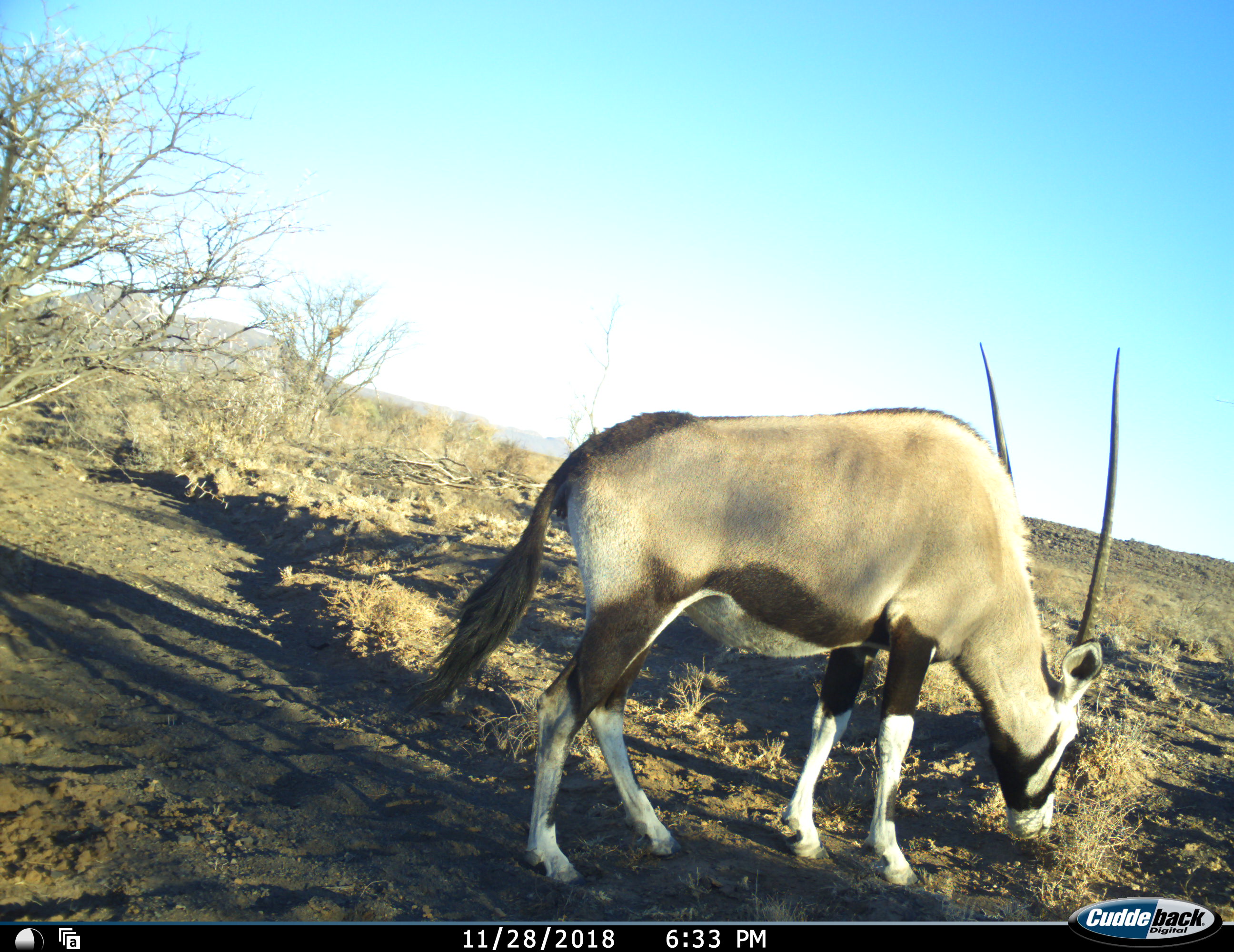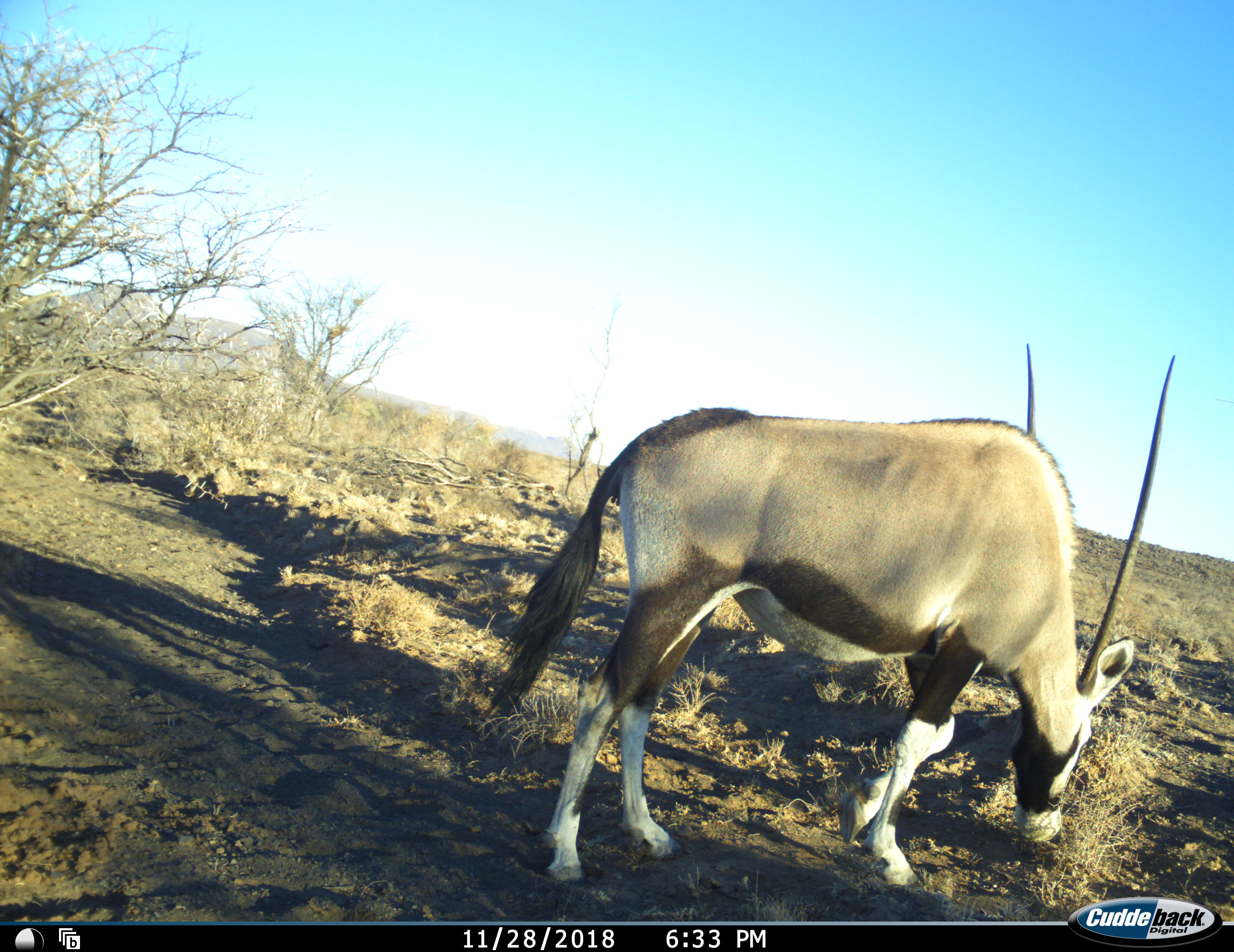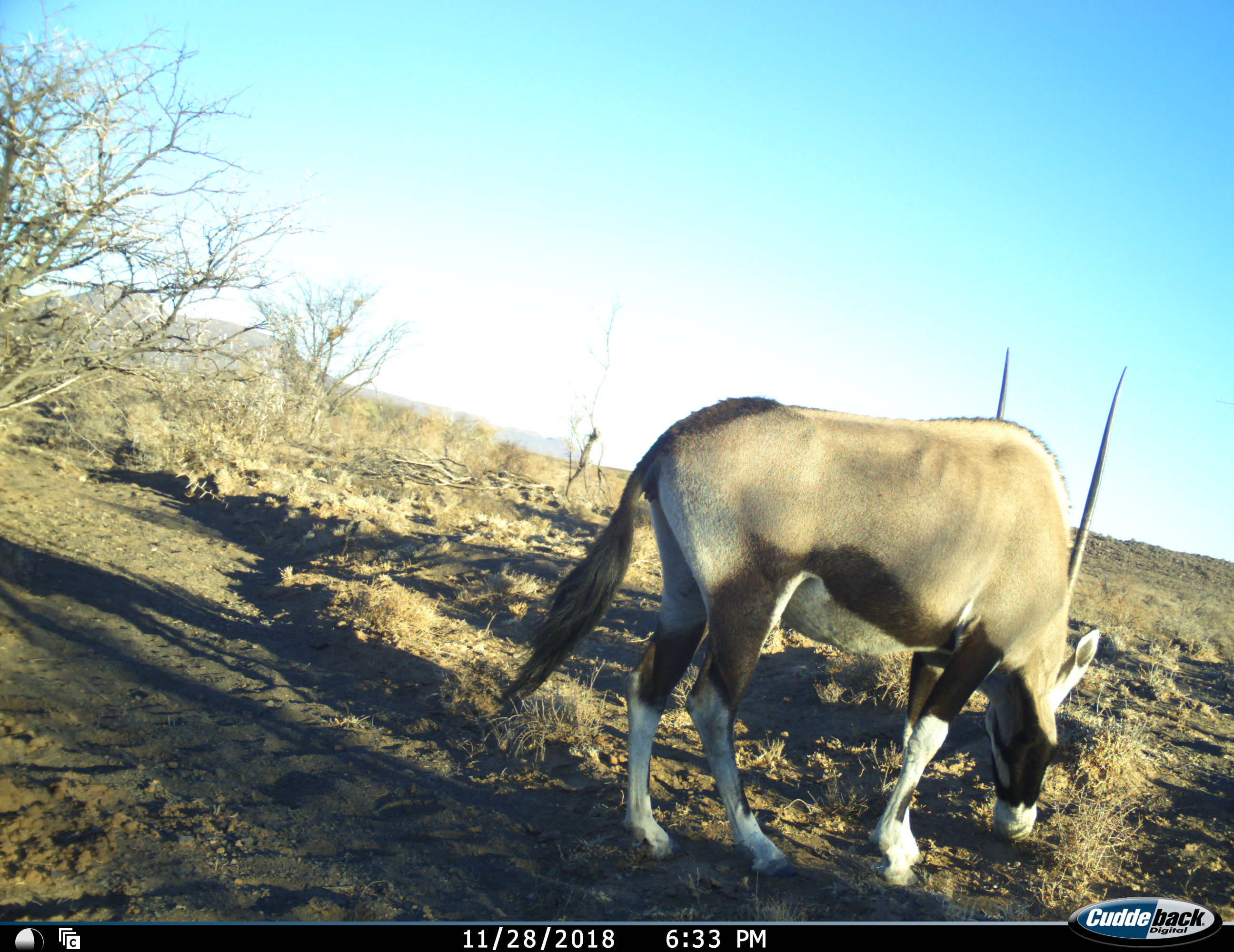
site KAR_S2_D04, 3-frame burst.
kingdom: Animalia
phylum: Chordata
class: Mammalia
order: Artiodactyla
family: Bovidae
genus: Oryx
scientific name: Oryx gazella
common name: gemsbok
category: oryx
Oryx (gemsbok) (Oryx gazella), count 1. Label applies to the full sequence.